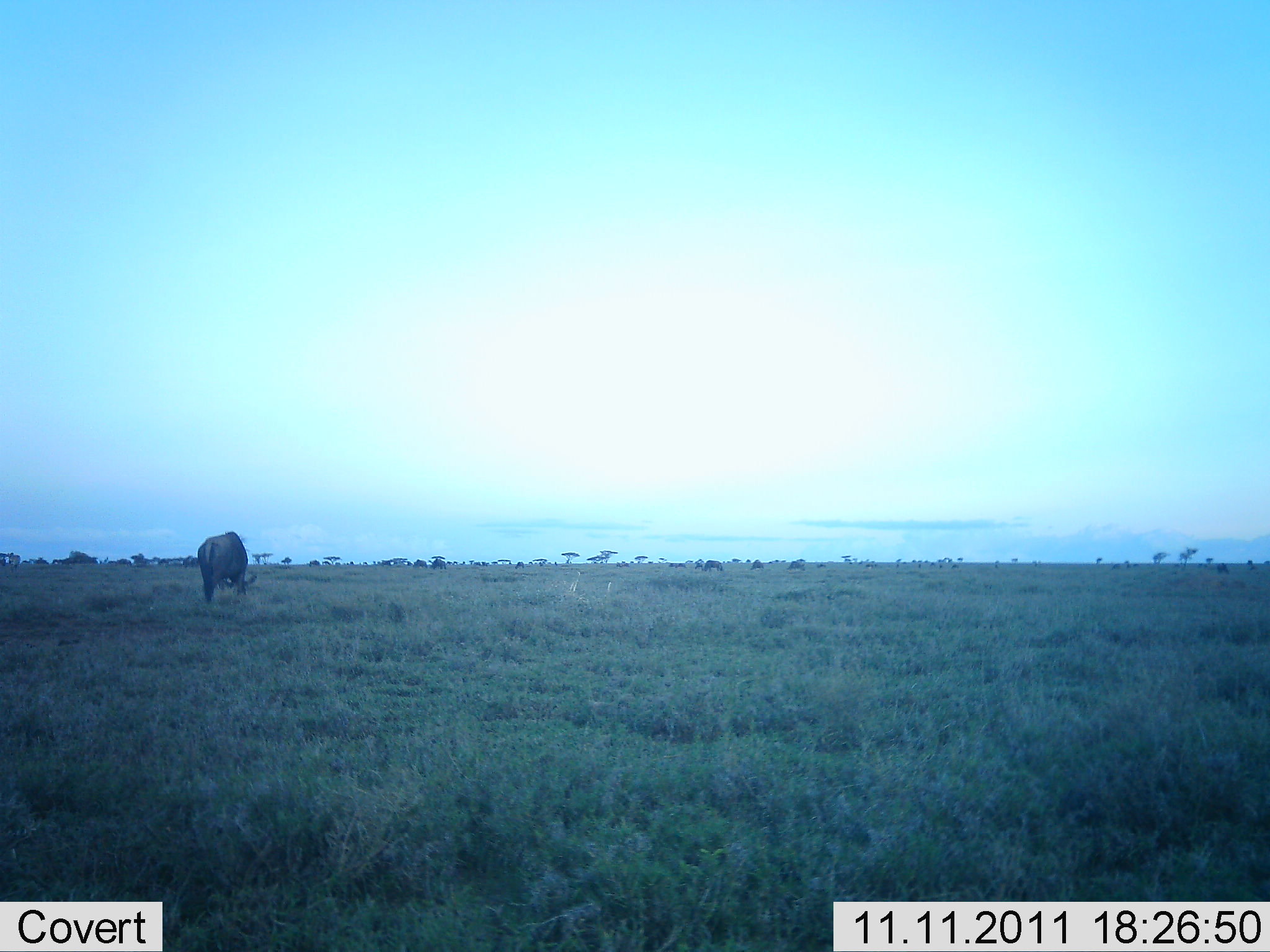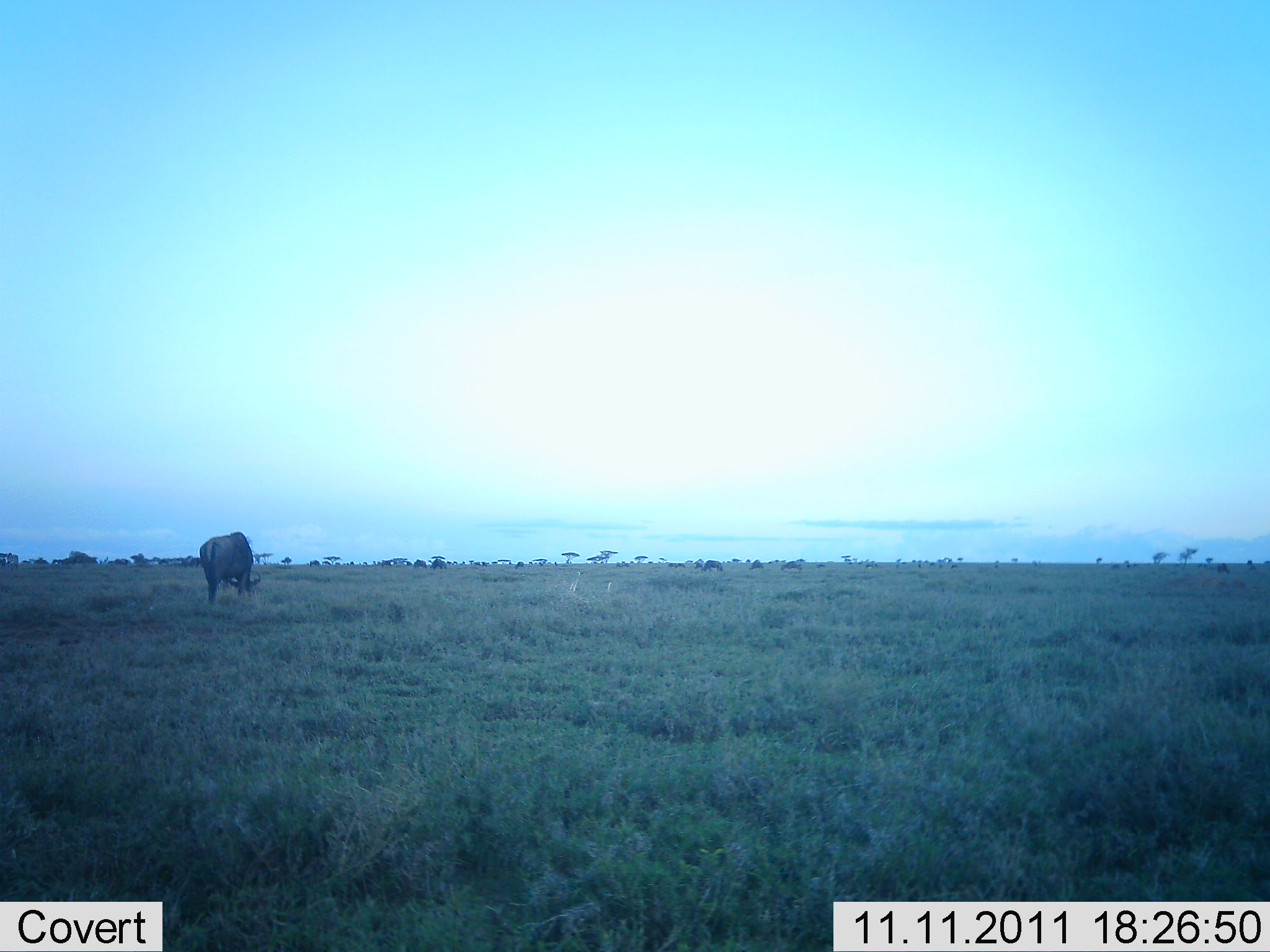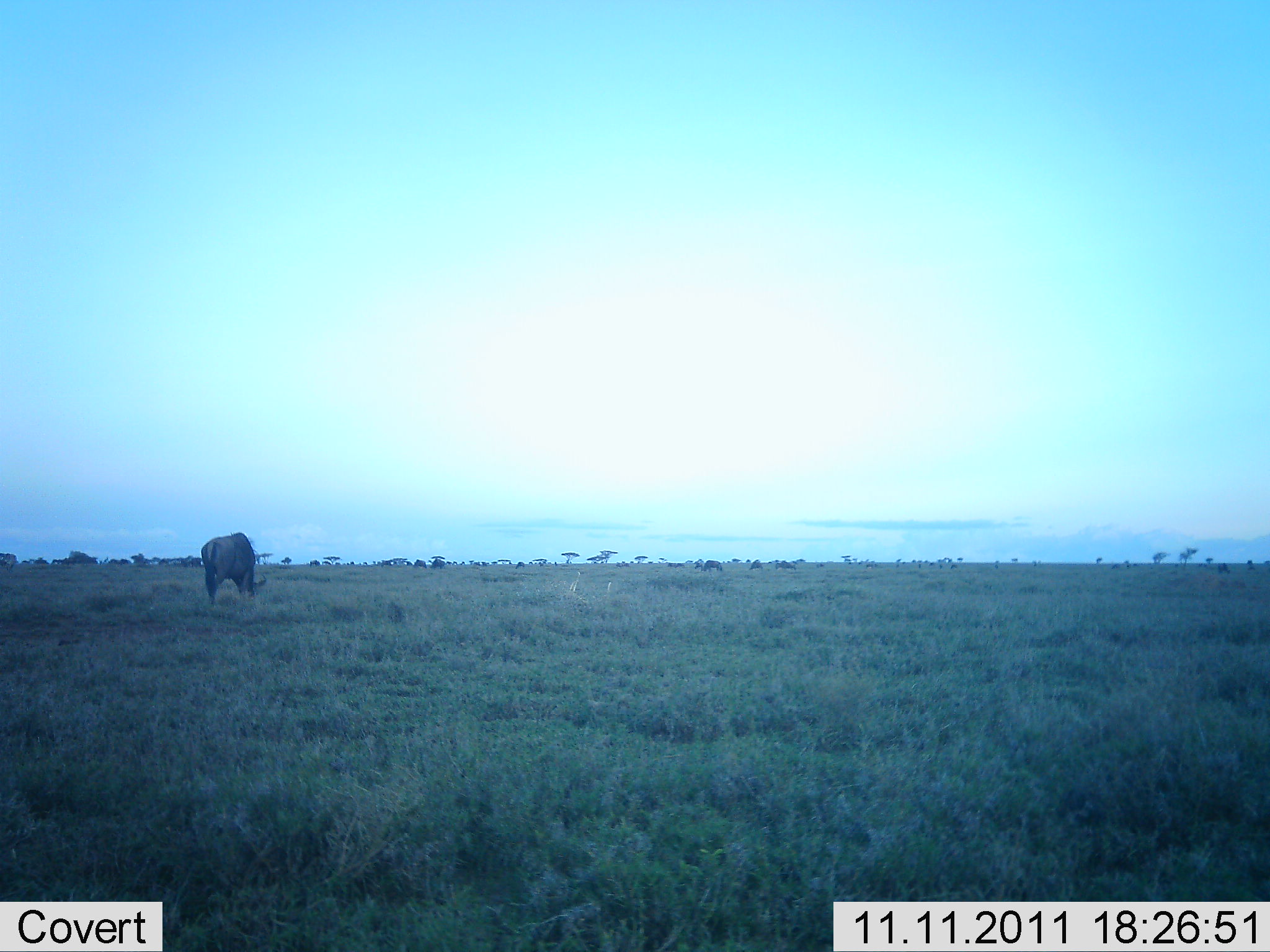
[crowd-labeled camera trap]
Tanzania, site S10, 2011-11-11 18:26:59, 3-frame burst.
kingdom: Animalia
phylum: Chordata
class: Mammalia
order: Artiodactyla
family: Bovidae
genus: Connochaetes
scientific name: Connochaetes taurinus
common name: blue wildebeest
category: wildebeest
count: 1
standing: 50%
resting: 0%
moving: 17%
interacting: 0%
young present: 0%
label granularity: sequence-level